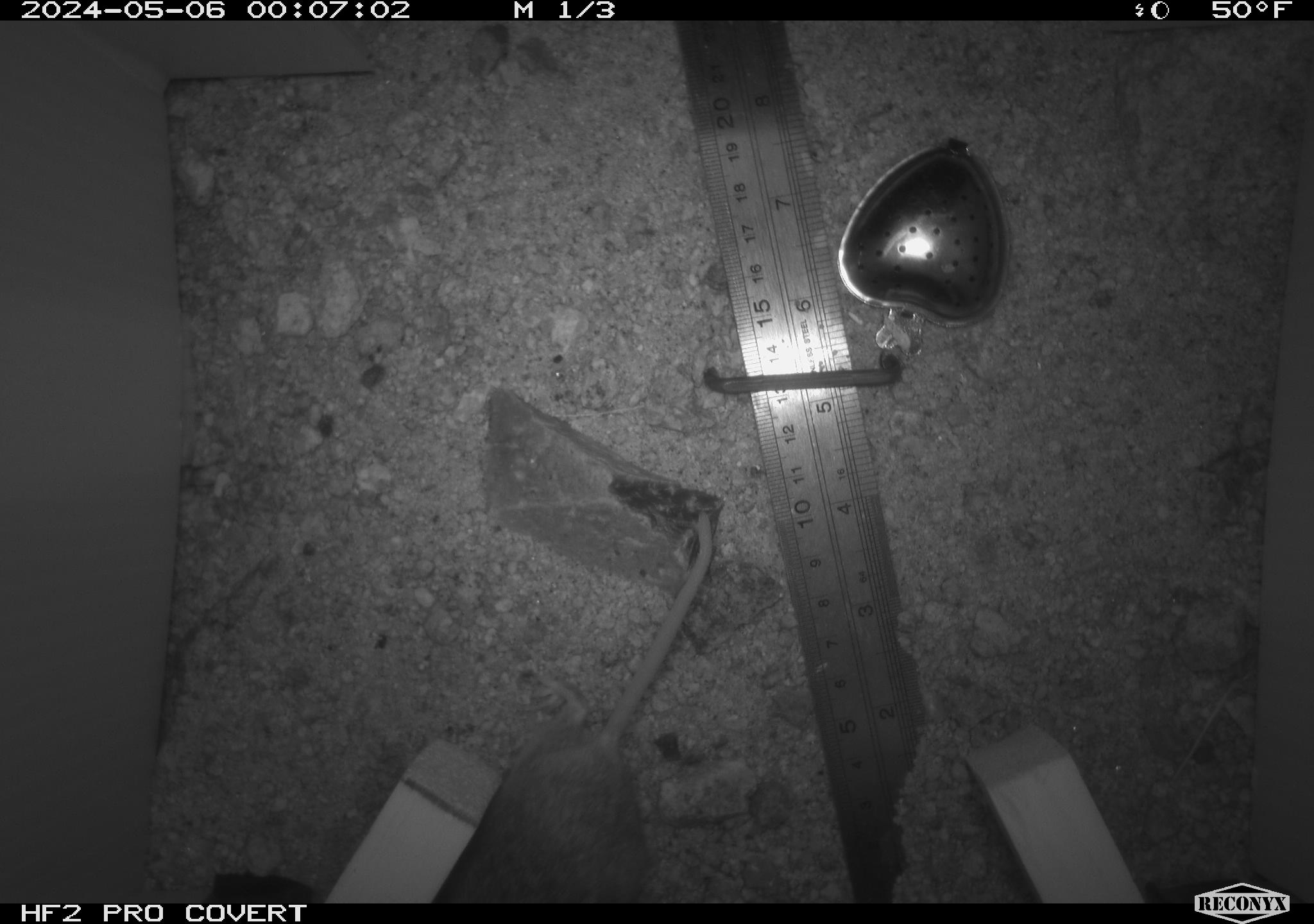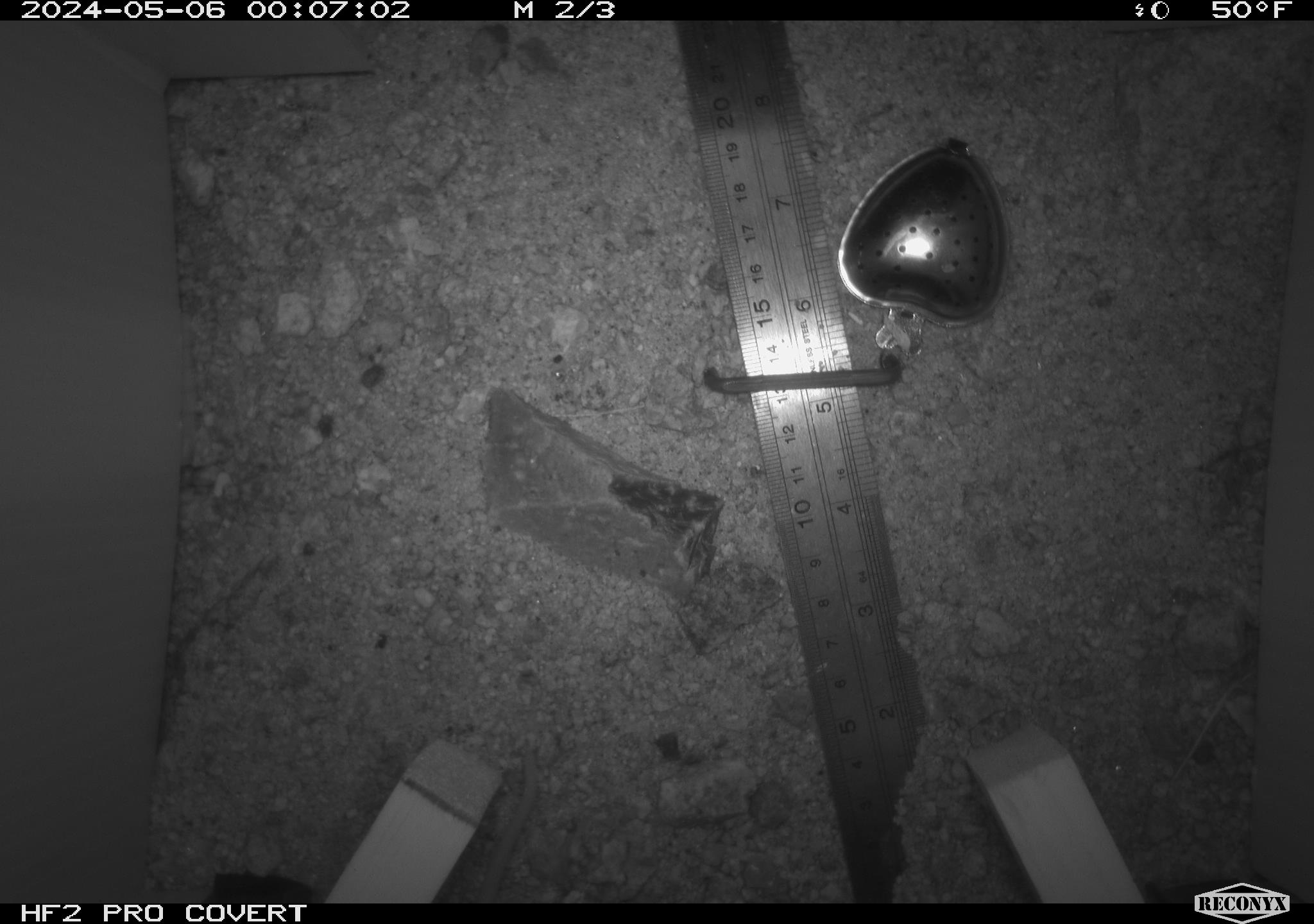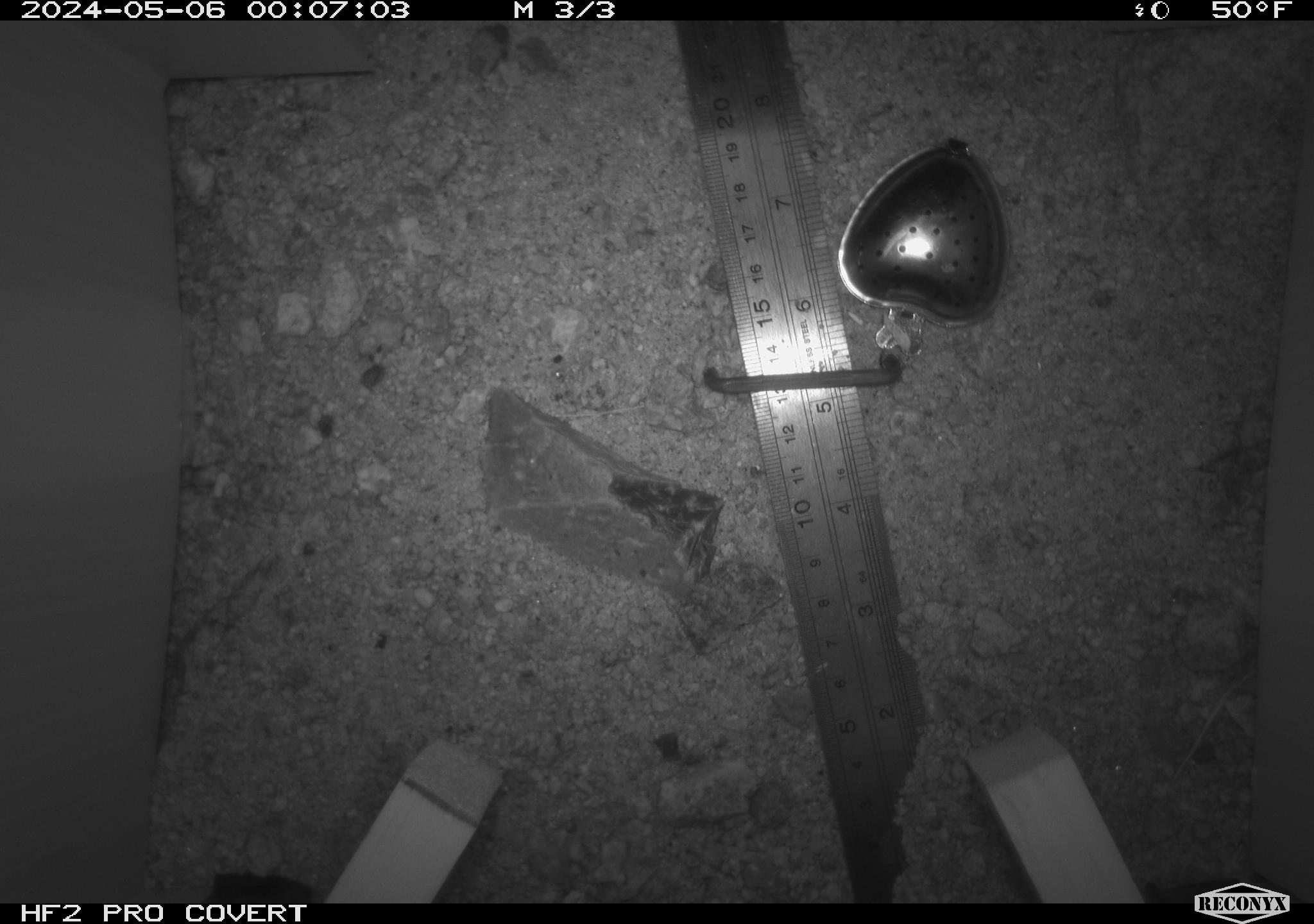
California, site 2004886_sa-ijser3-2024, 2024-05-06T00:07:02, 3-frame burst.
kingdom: Animalia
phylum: Chordata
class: Mammalia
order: Rodentia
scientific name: Rodentia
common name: mouse species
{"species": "mouse species (Rodentia)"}